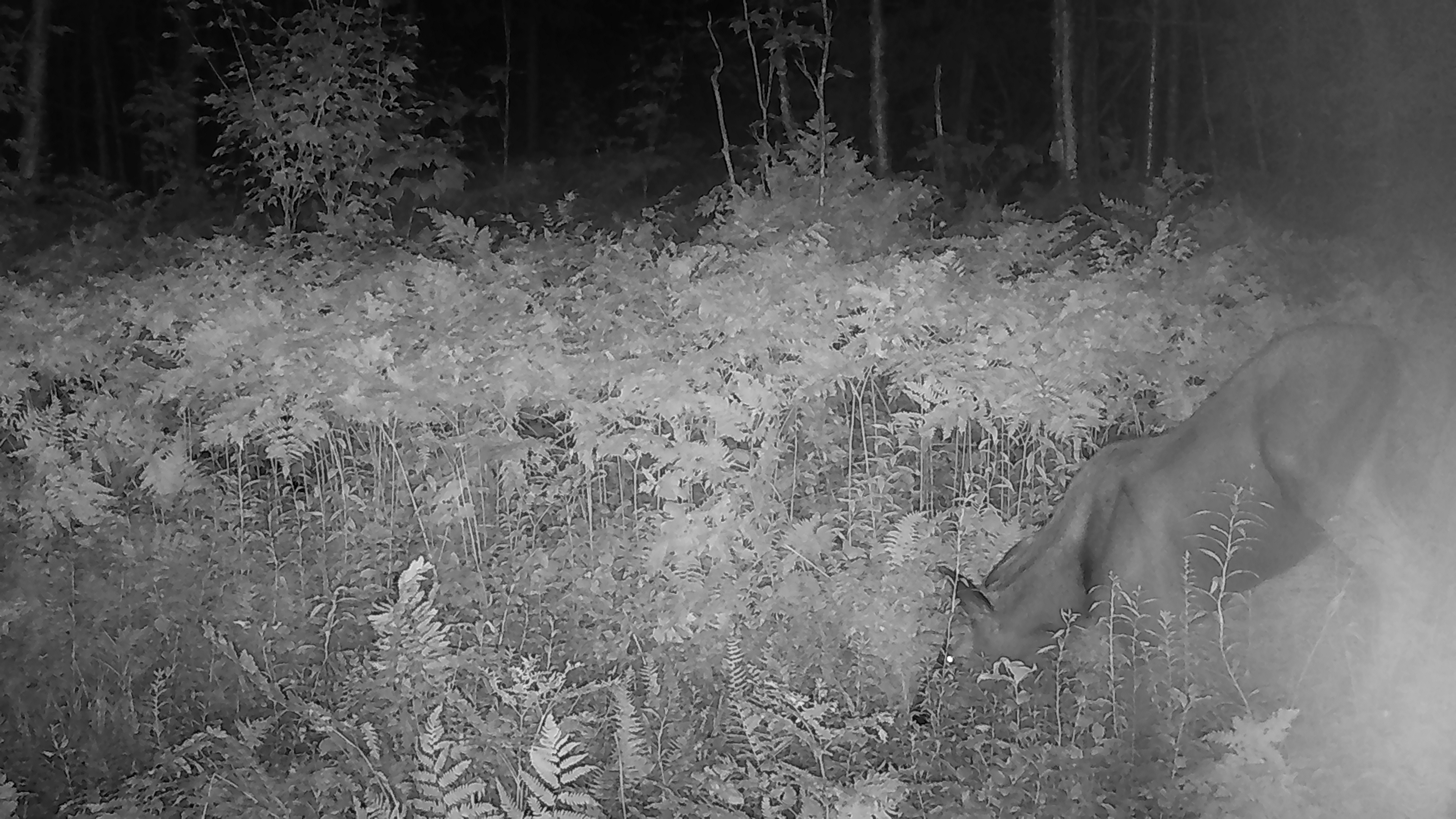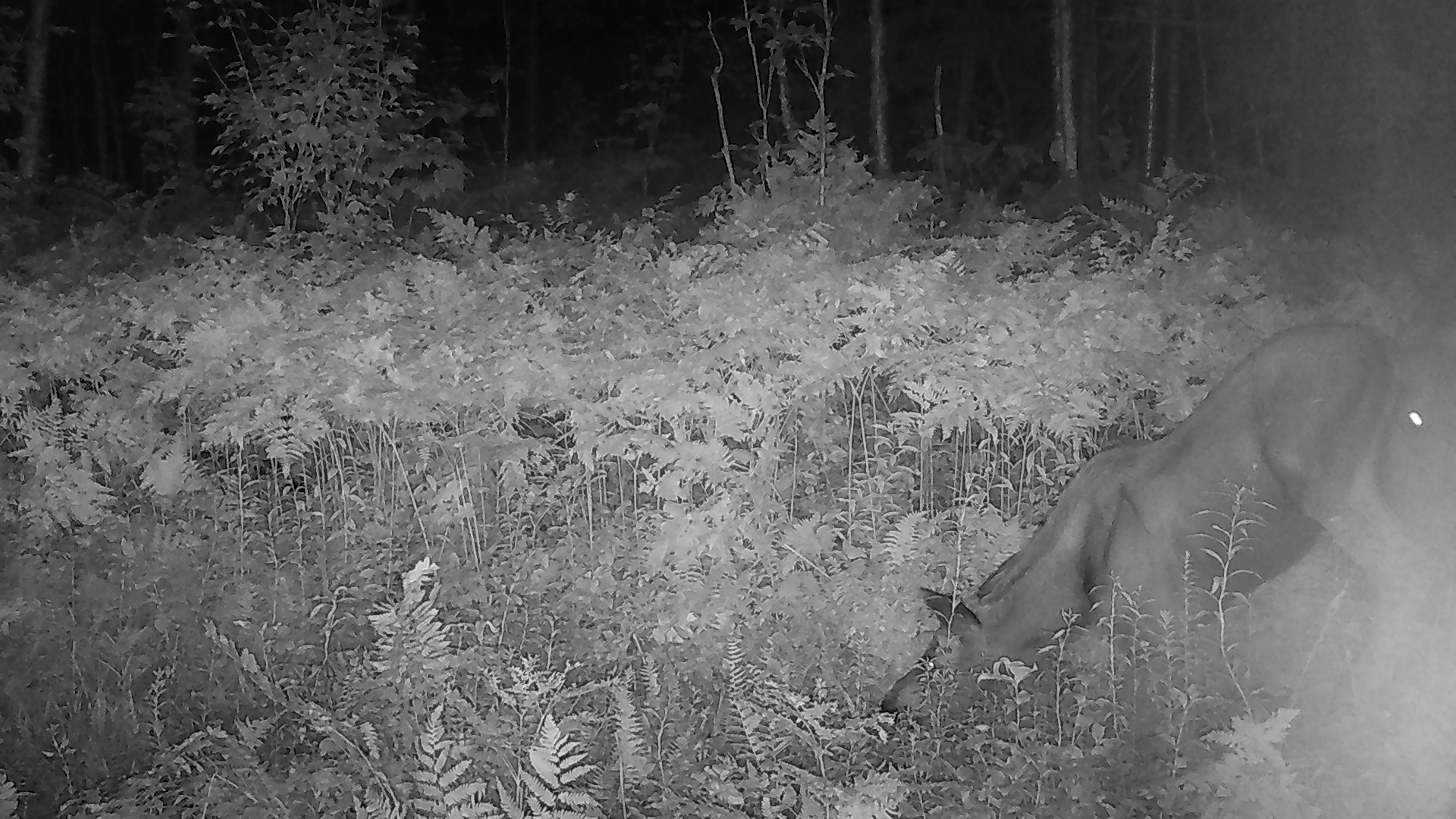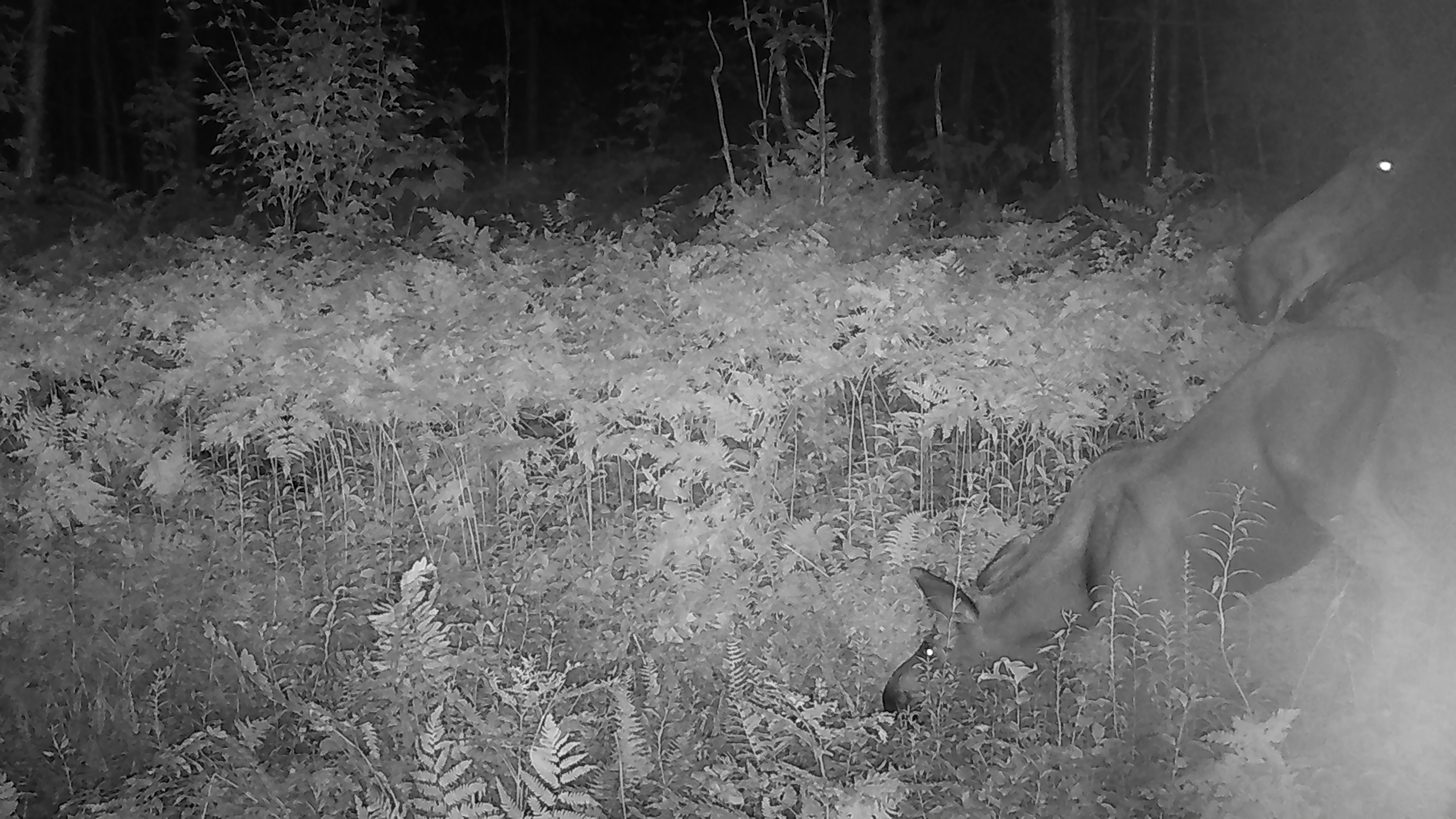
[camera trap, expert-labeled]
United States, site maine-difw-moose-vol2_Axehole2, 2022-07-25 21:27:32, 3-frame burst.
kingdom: Animalia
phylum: Chordata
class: Mammalia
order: Artiodactyla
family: Cervidae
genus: Alces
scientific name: Alces alces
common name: moose